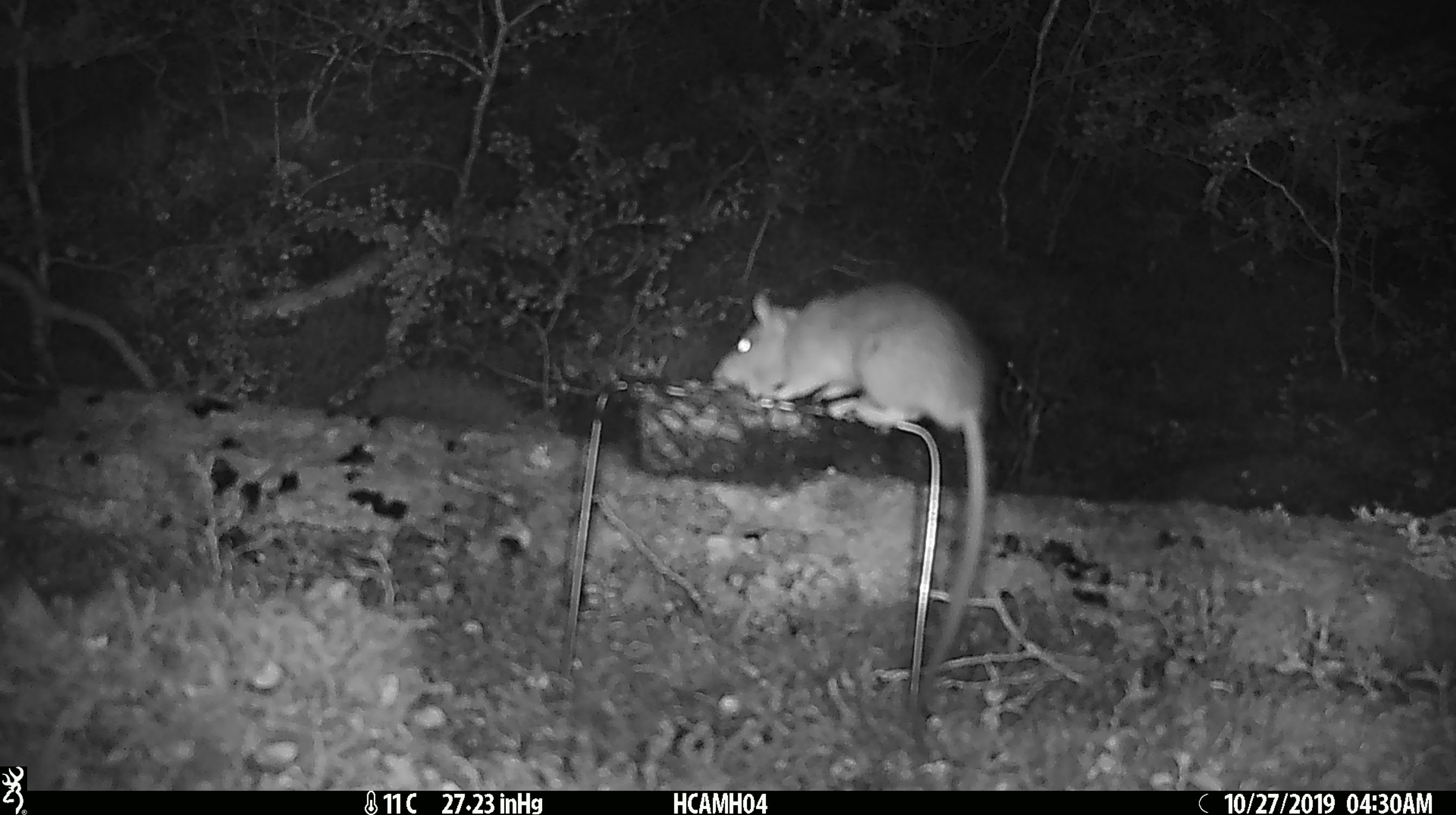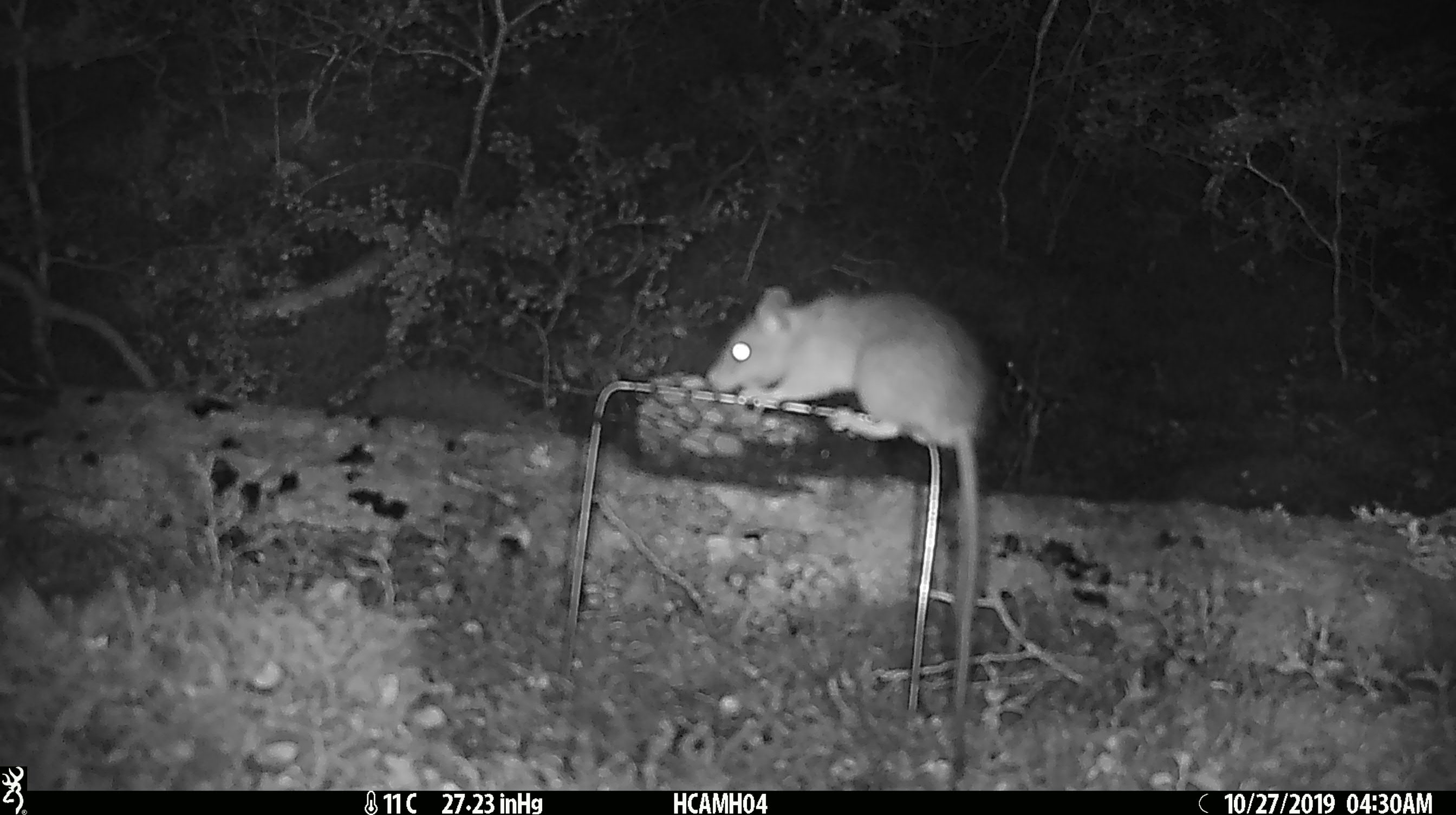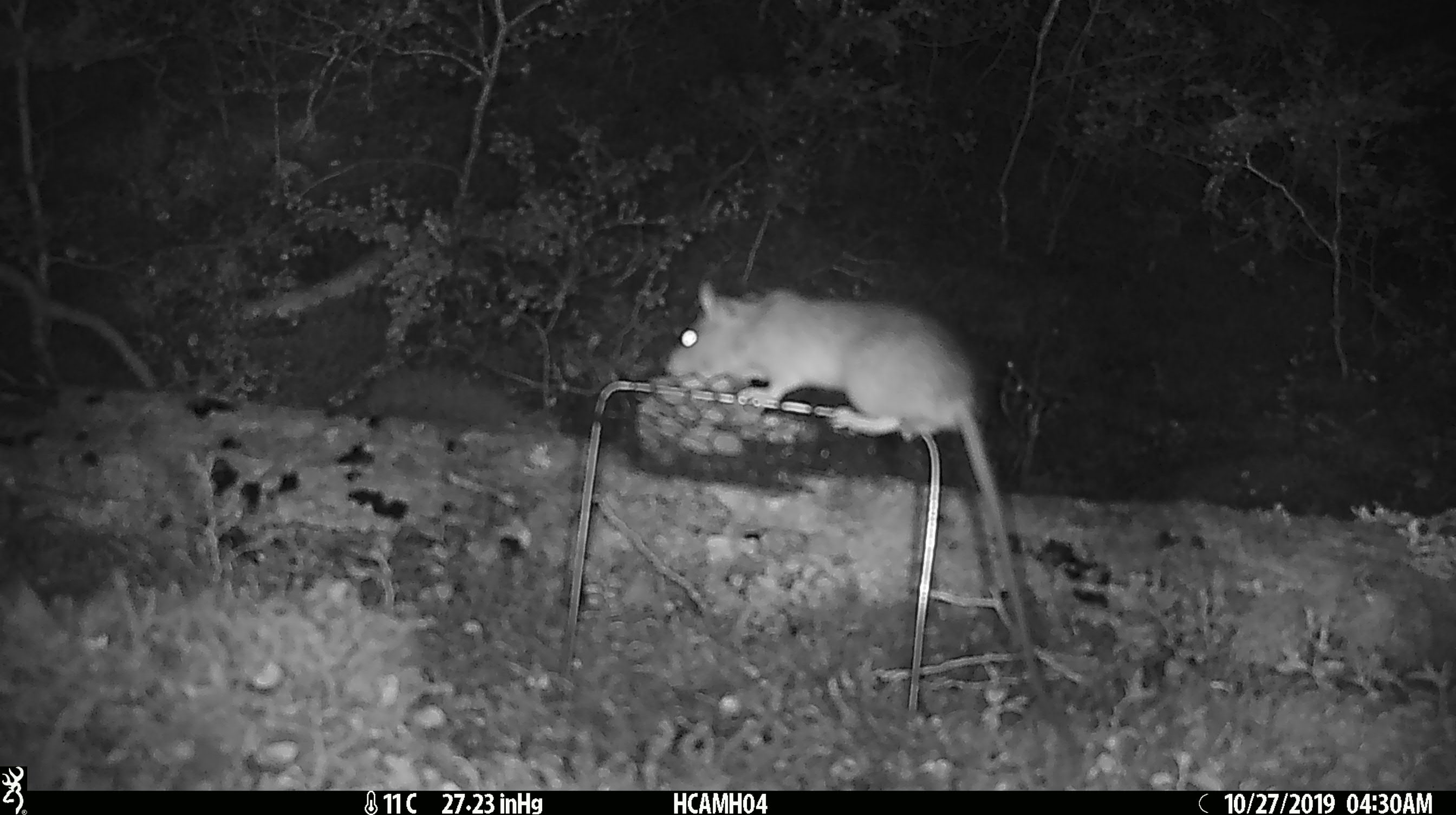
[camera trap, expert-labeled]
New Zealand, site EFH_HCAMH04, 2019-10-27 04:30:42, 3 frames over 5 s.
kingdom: Animalia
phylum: Chordata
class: Mammalia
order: Rodentia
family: Muridae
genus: Rattus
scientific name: Rattus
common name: rat